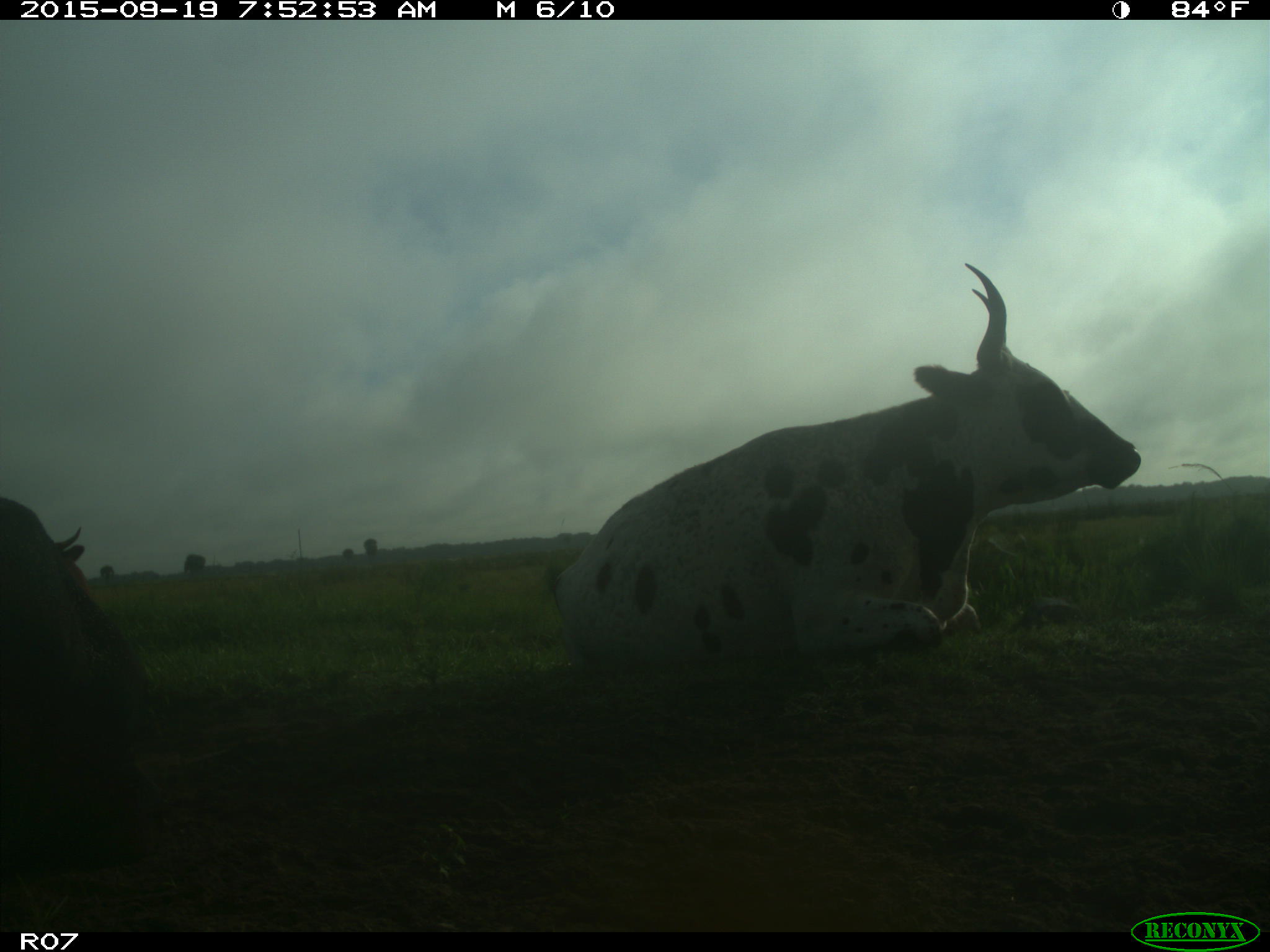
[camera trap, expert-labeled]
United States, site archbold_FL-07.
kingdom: Animalia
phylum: Chordata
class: Mammalia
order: Artiodactyla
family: Bovidae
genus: Bos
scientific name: Bos taurus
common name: domestic cow